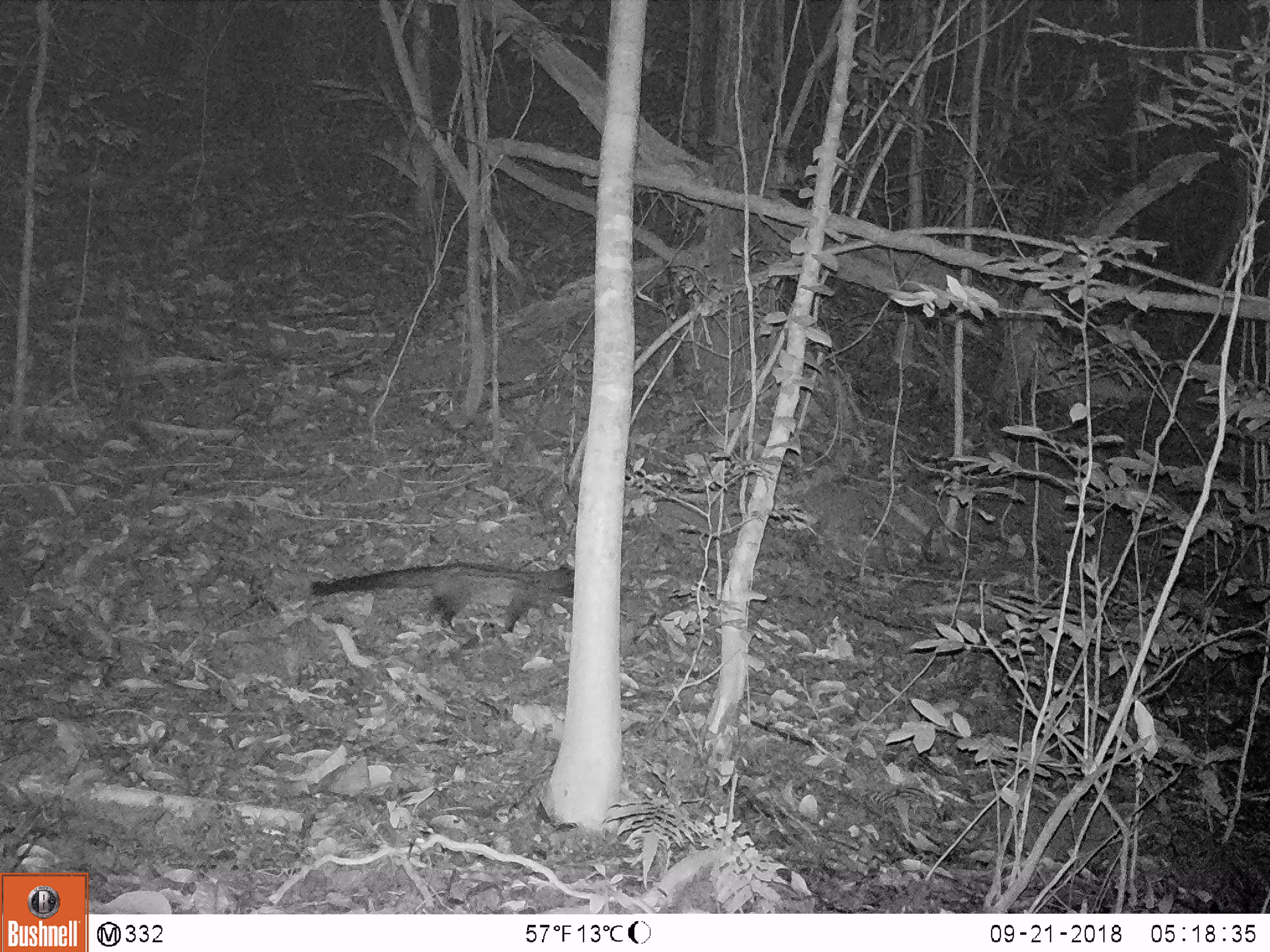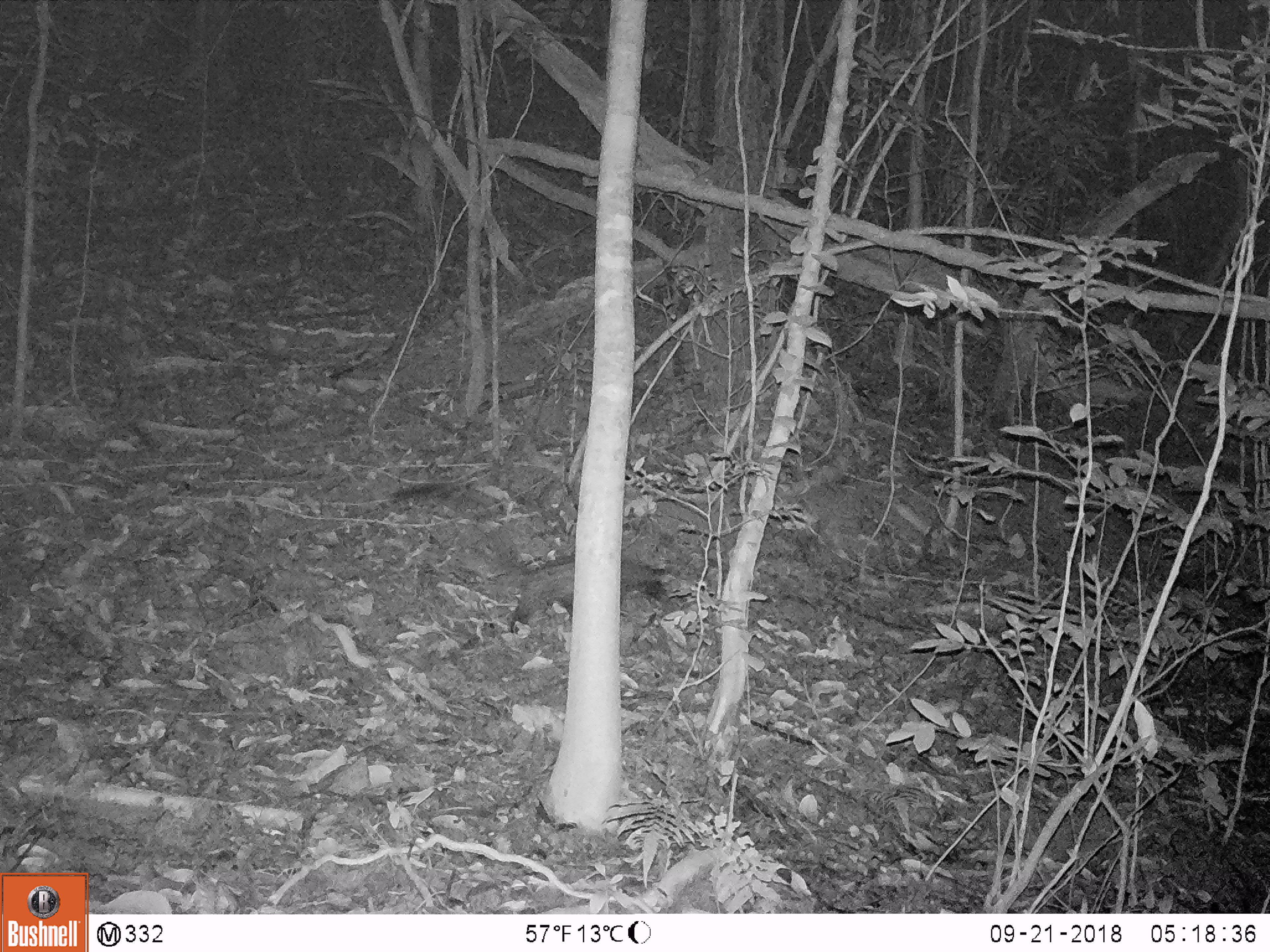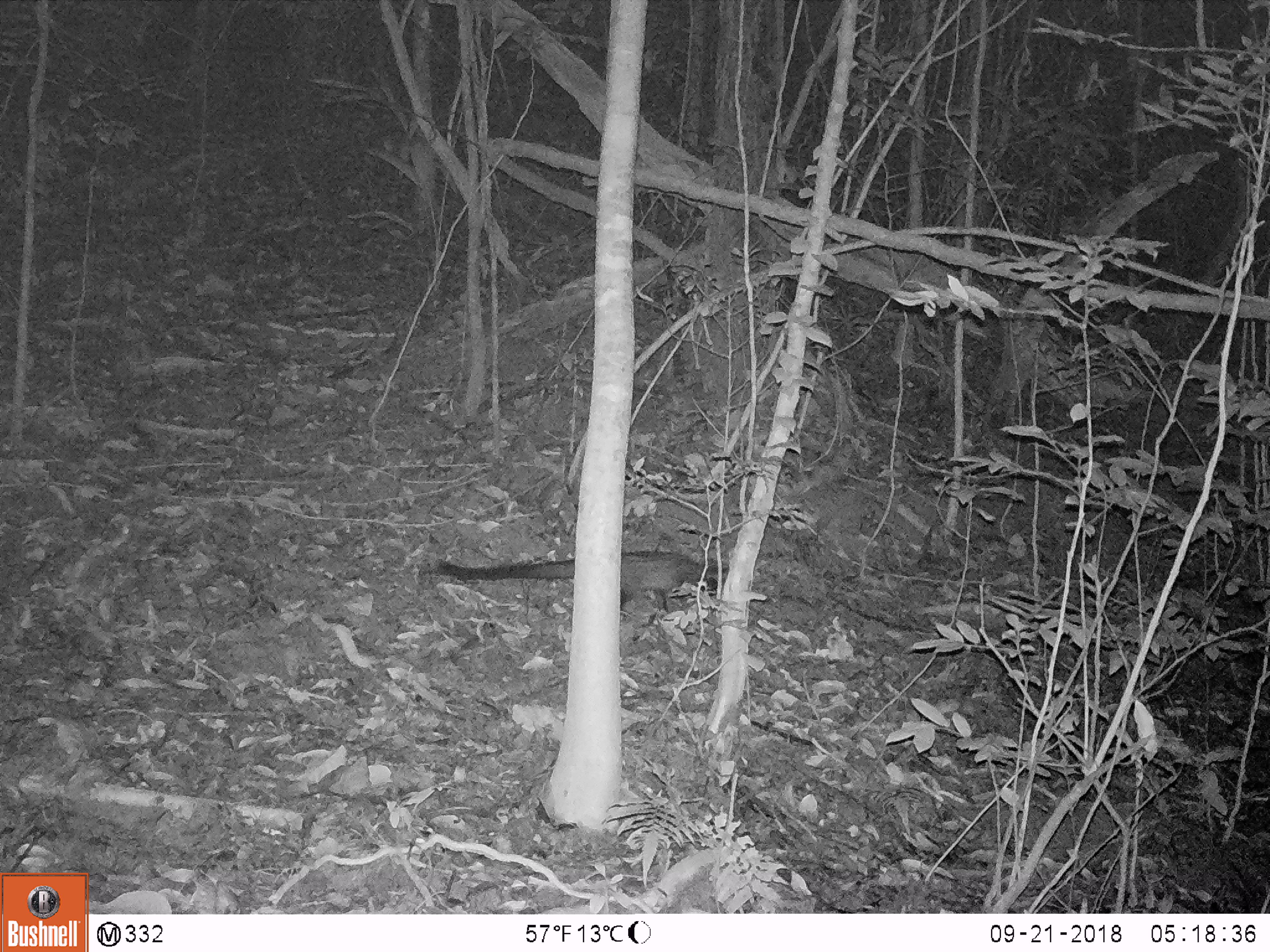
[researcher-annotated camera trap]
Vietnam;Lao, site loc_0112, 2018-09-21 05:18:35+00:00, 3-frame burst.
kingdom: Animalia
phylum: Chordata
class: Mammalia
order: Carnivora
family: Viverridae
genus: Paradoxurus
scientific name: Paradoxurus hermaphroditus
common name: common palm civet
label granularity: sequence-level